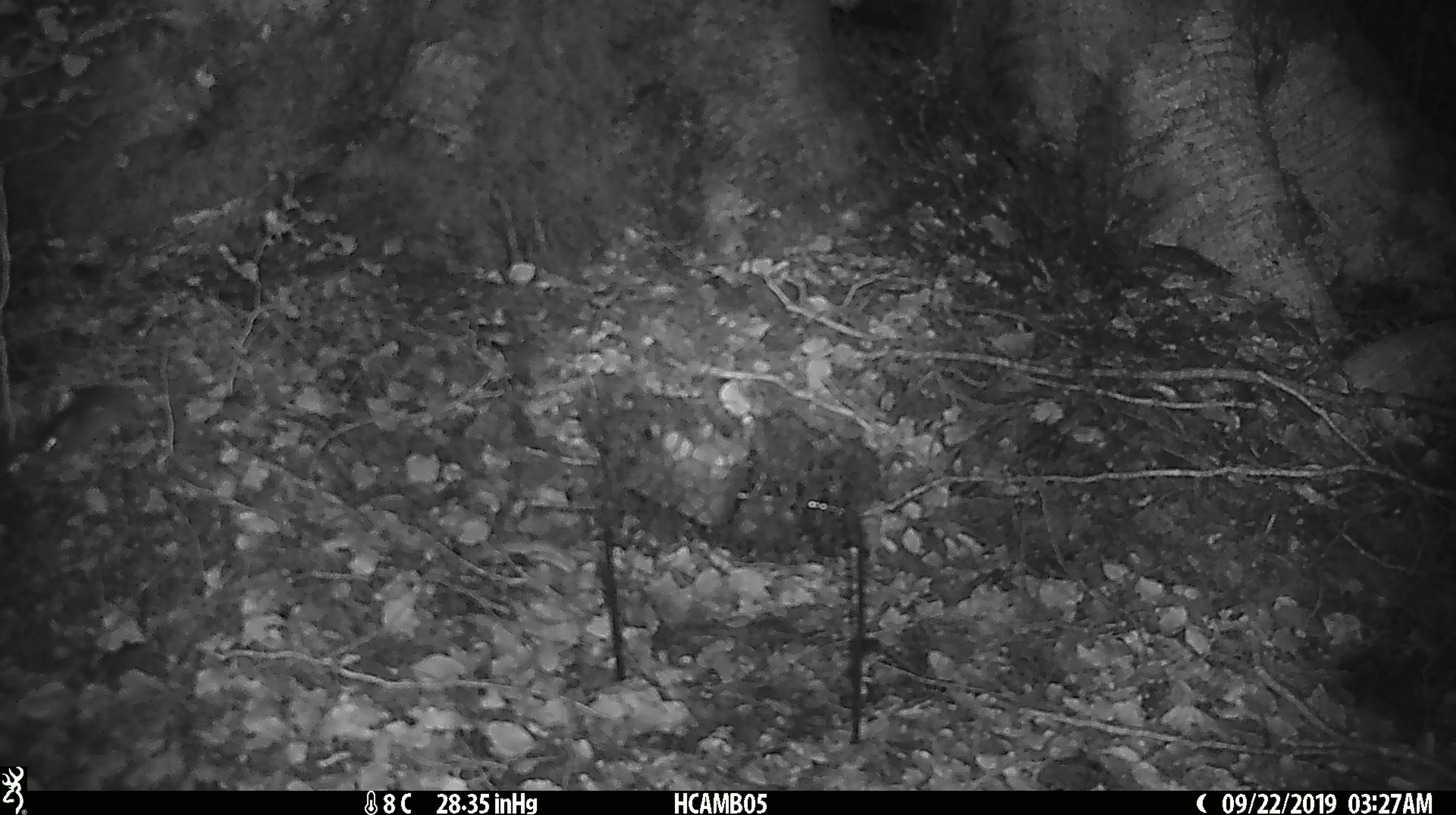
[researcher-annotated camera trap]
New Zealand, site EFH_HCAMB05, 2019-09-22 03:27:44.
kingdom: Animalia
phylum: Chordata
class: Mammalia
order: Rodentia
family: Muridae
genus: Mus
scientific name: Mus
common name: mouse